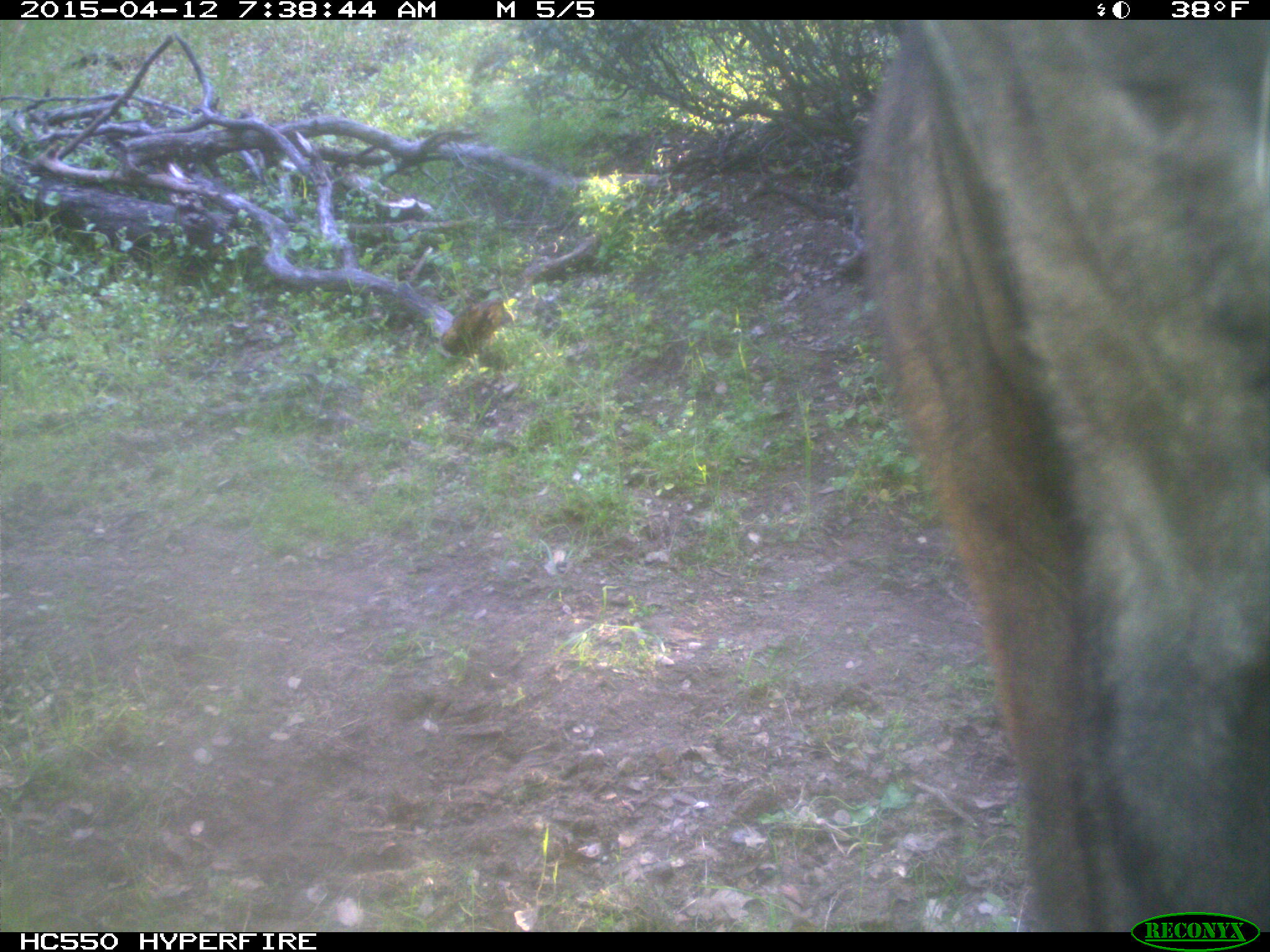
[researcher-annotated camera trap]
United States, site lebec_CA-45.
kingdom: Animalia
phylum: Chordata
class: Mammalia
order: Artiodactyla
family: Bovidae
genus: Bos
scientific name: Bos taurus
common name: domestic cow